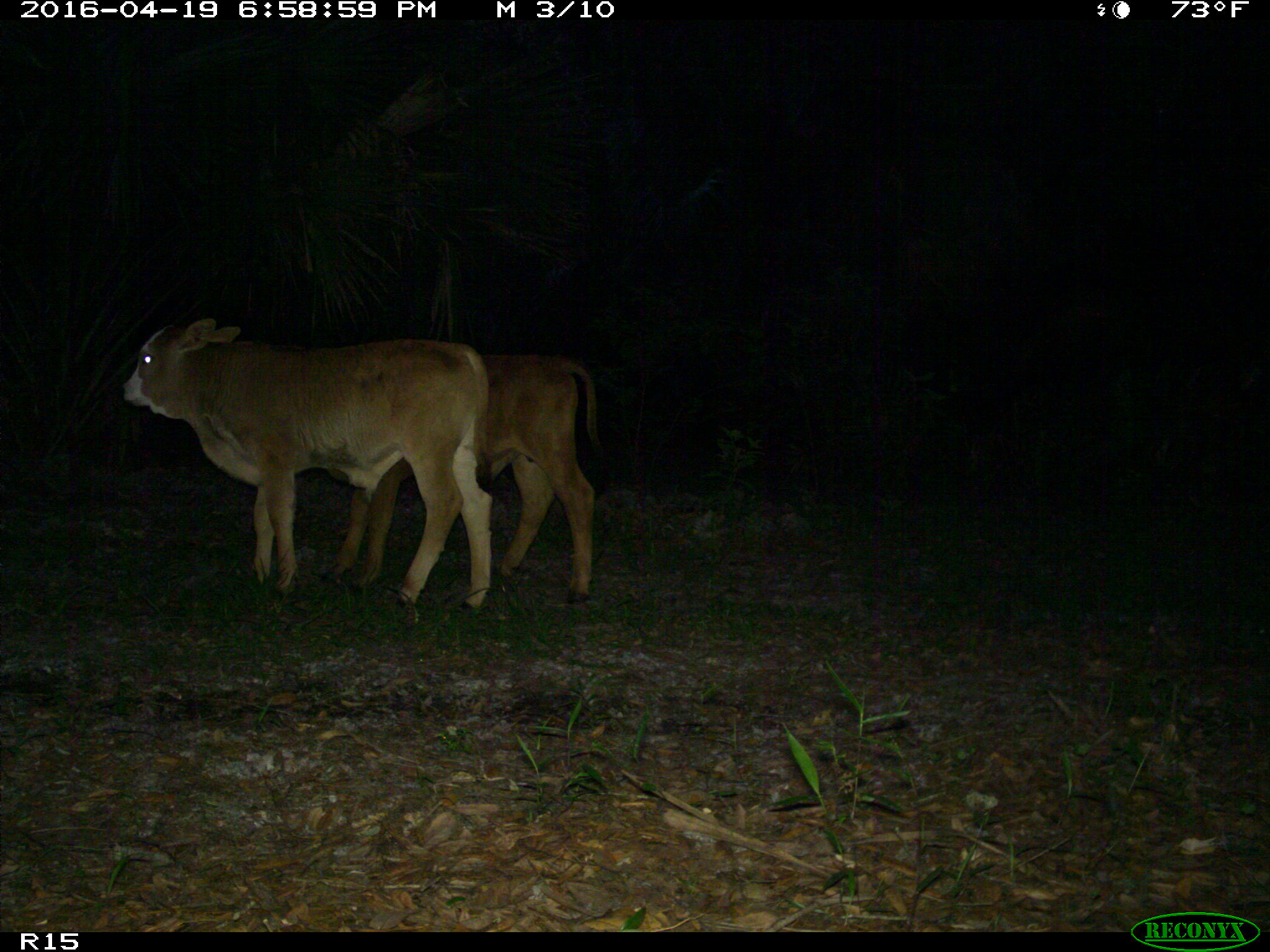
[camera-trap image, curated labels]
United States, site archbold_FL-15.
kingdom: Animalia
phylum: Chordata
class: Mammalia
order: Artiodactyla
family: Bovidae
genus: Bos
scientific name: Bos taurus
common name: domestic cow